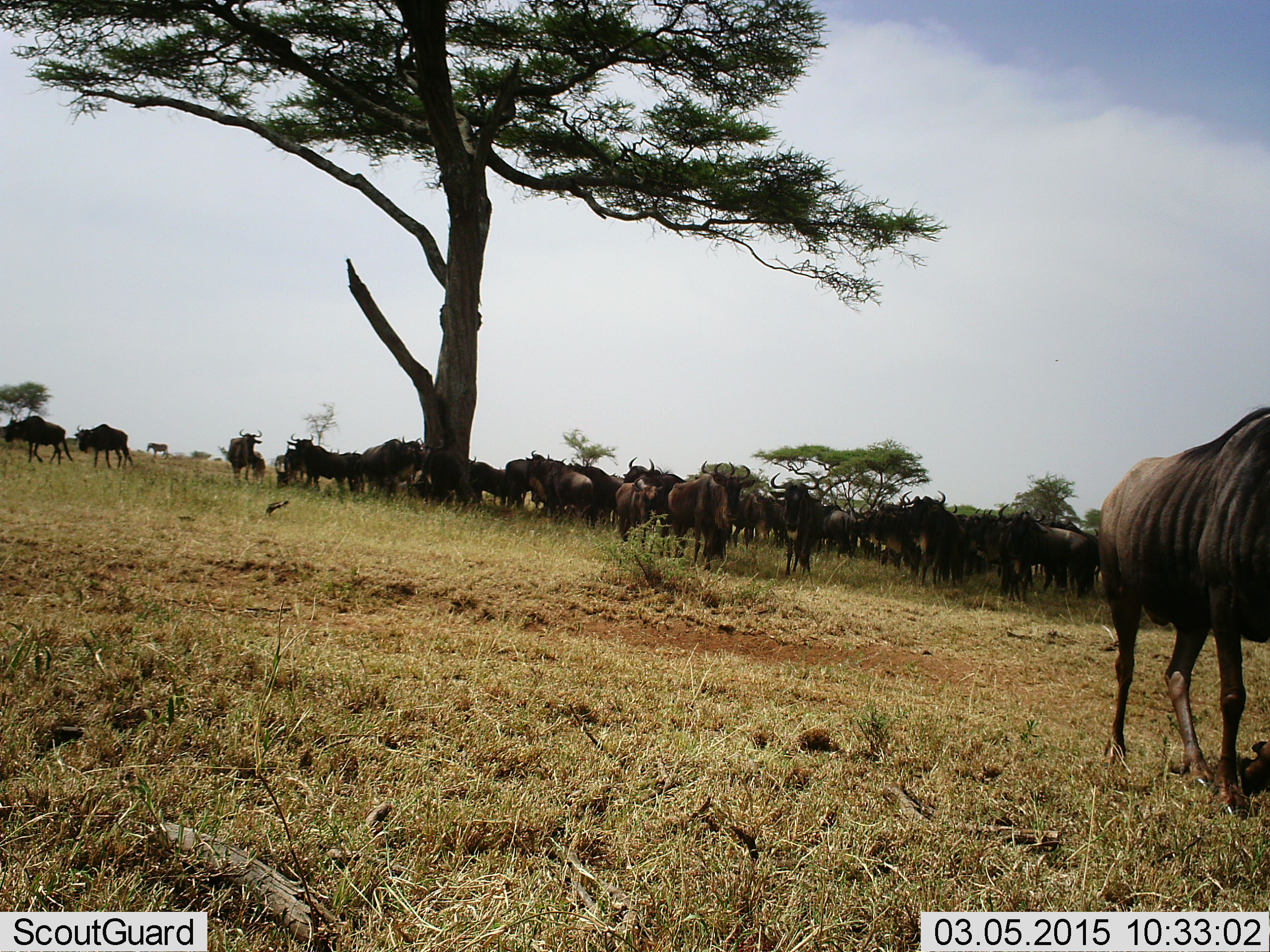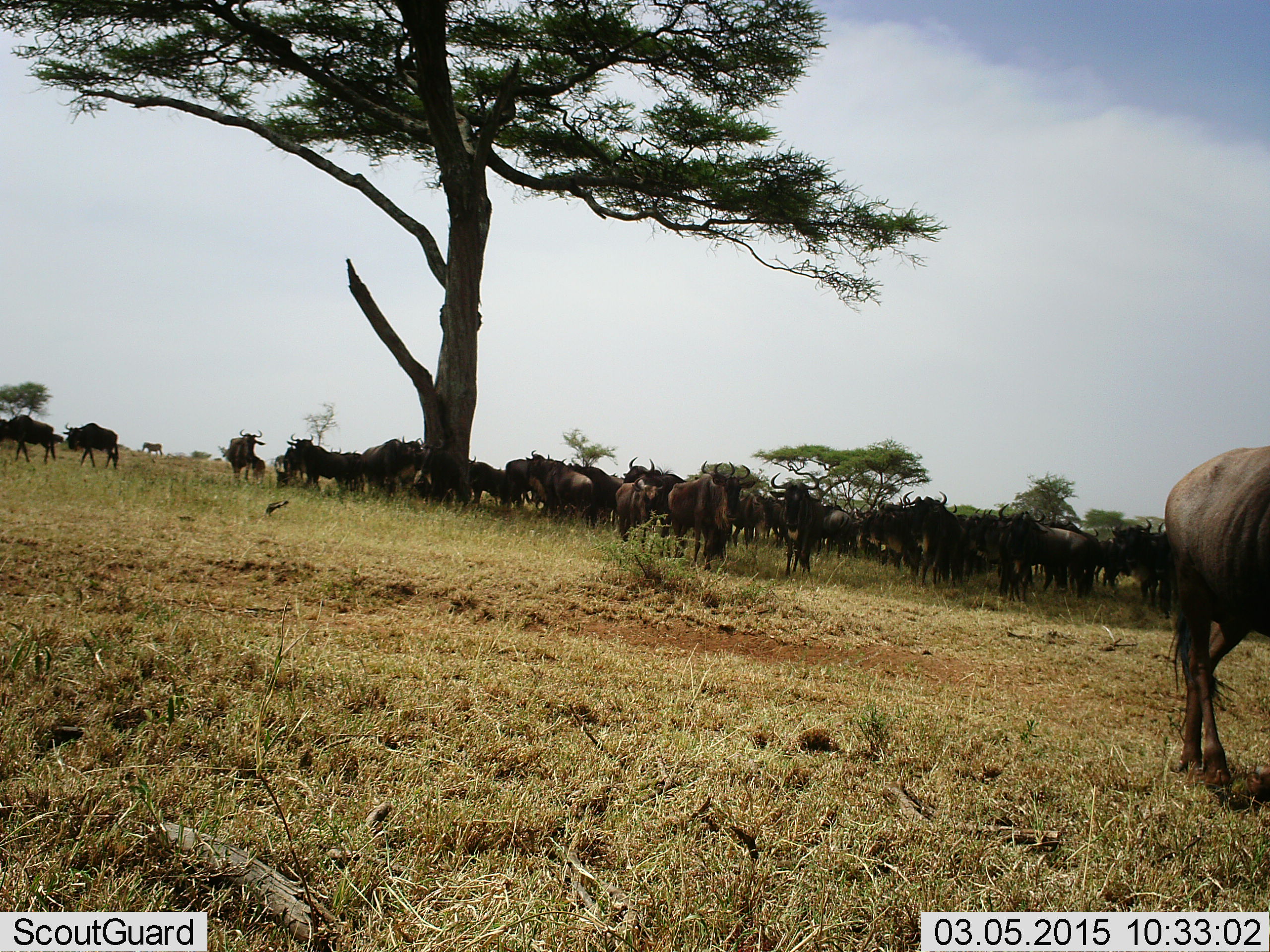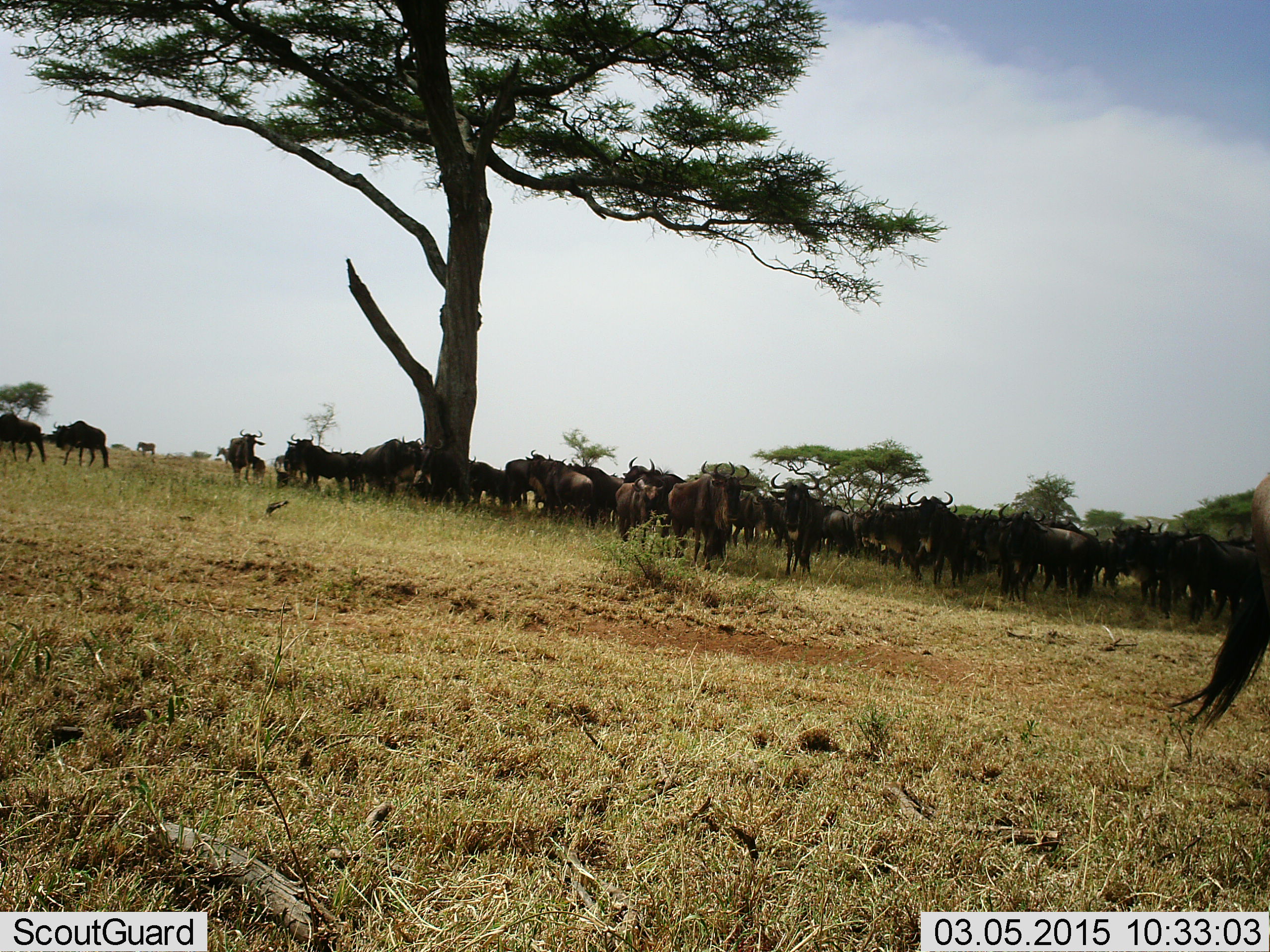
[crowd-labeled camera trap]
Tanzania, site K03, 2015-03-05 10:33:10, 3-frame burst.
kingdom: Animalia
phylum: Chordata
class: Mammalia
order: Artiodactyla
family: Bovidae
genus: Connochaetes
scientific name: Connochaetes taurinus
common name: blue wildebeest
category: wildebeest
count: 11-50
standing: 80%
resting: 20%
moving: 70%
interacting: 10%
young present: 0%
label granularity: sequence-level